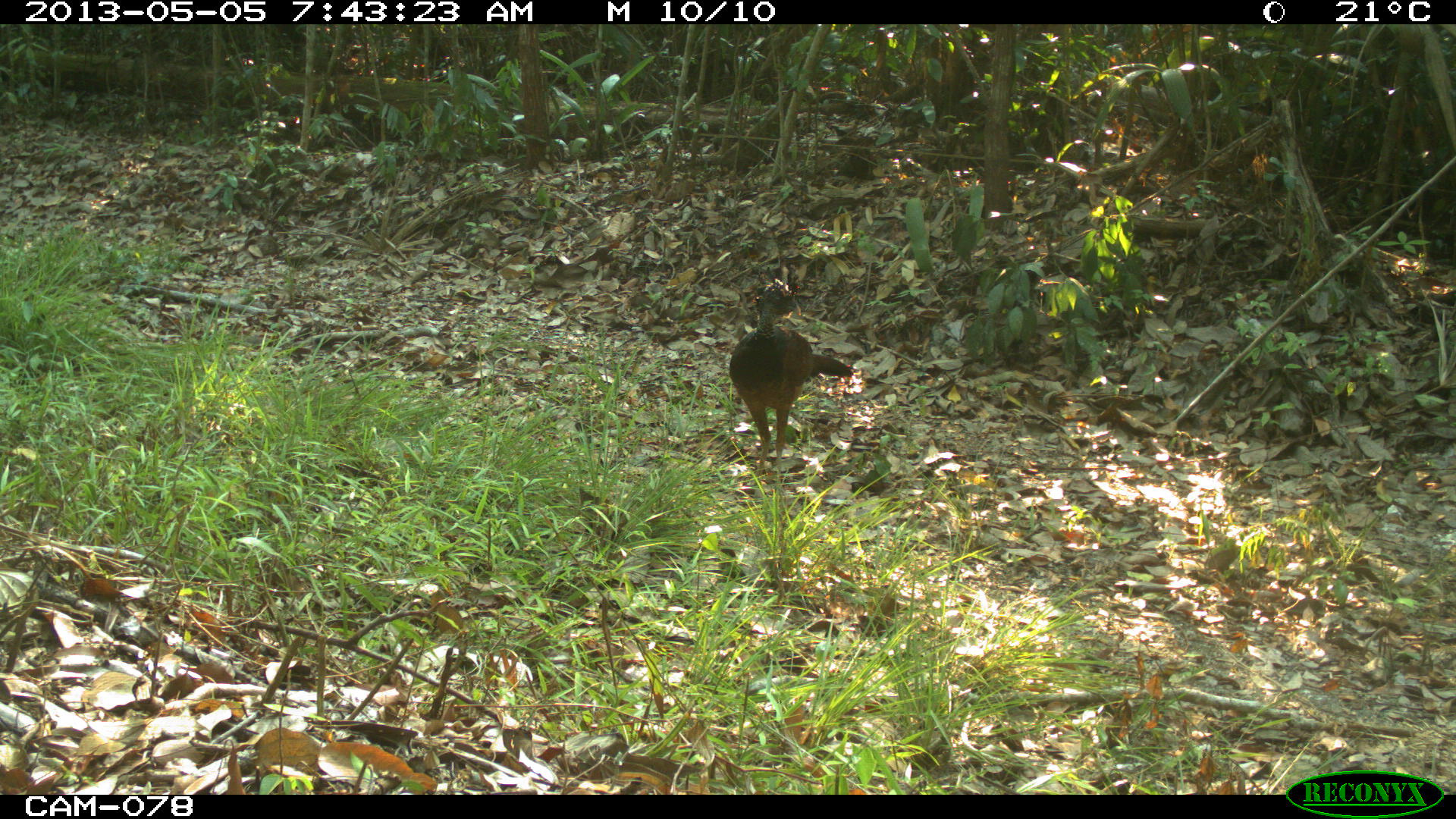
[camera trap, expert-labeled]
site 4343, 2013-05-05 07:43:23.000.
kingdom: Animalia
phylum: Chordata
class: Aves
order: Galliformes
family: Cracidae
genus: Crax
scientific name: Crax rubra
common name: great curassow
Crax rubra (great curassow), count 1, sex female.